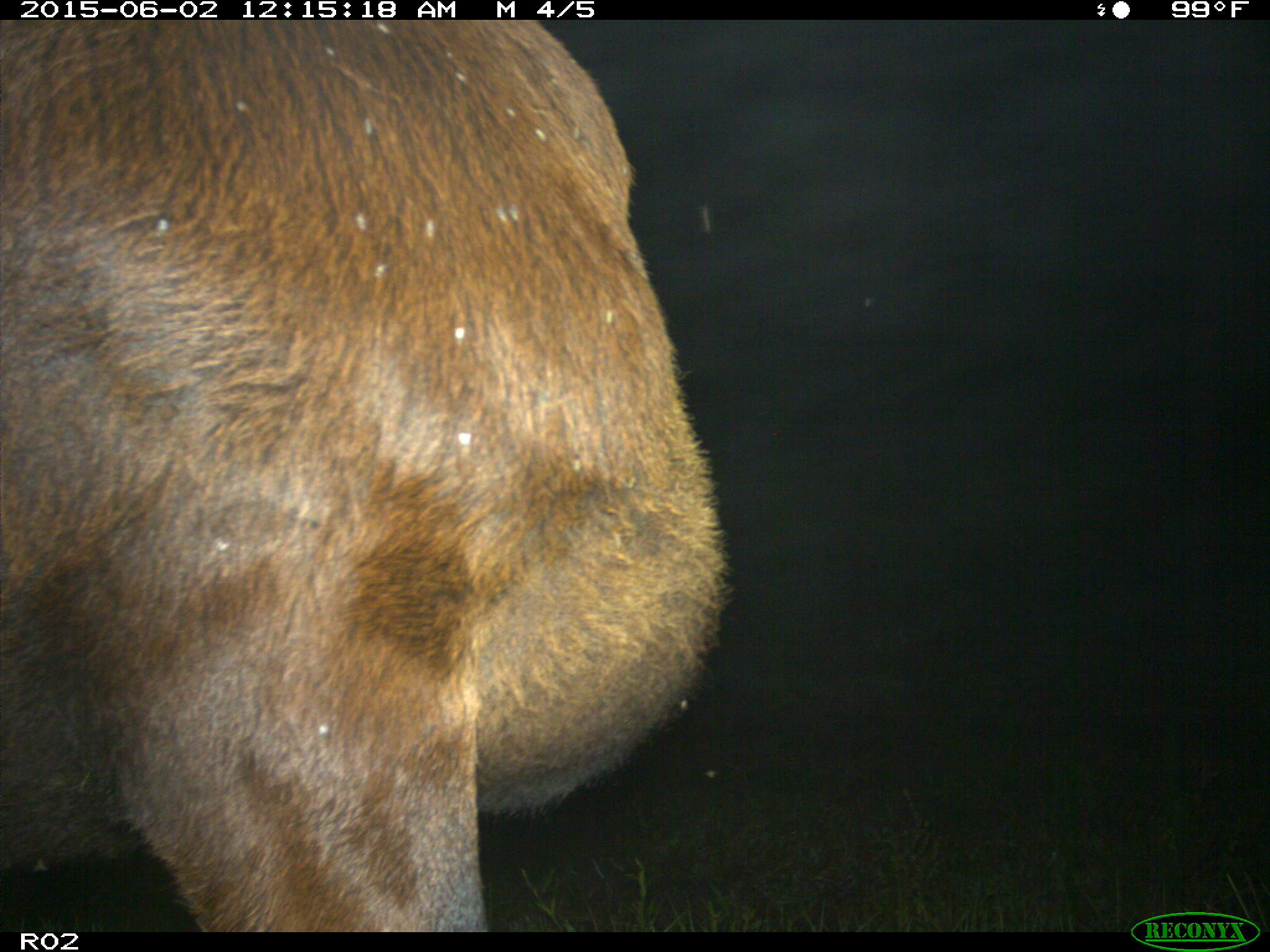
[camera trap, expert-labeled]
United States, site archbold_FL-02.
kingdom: Animalia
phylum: Chordata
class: Mammalia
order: Artiodactyla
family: Bovidae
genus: Bos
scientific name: Bos taurus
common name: domestic cow